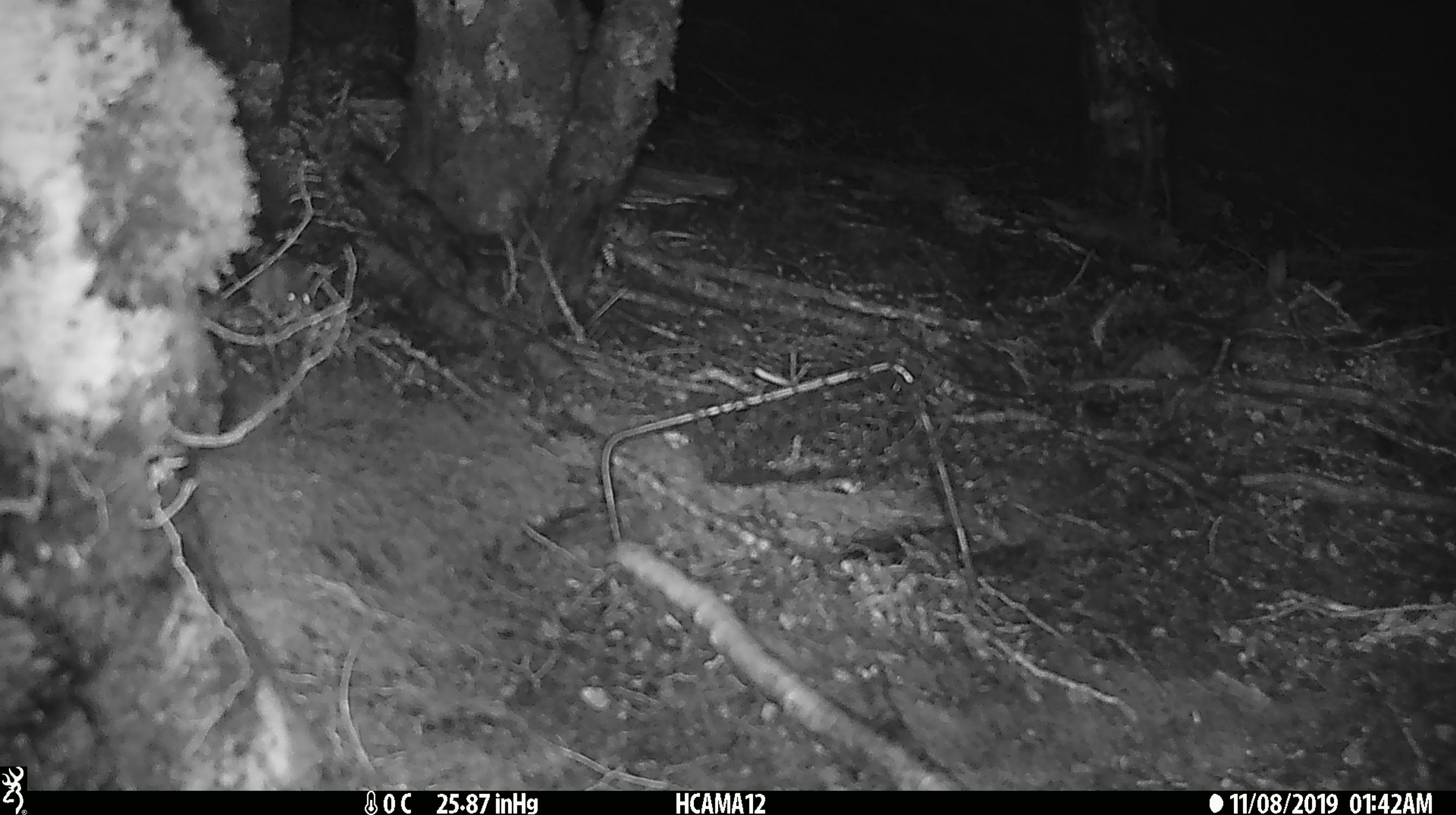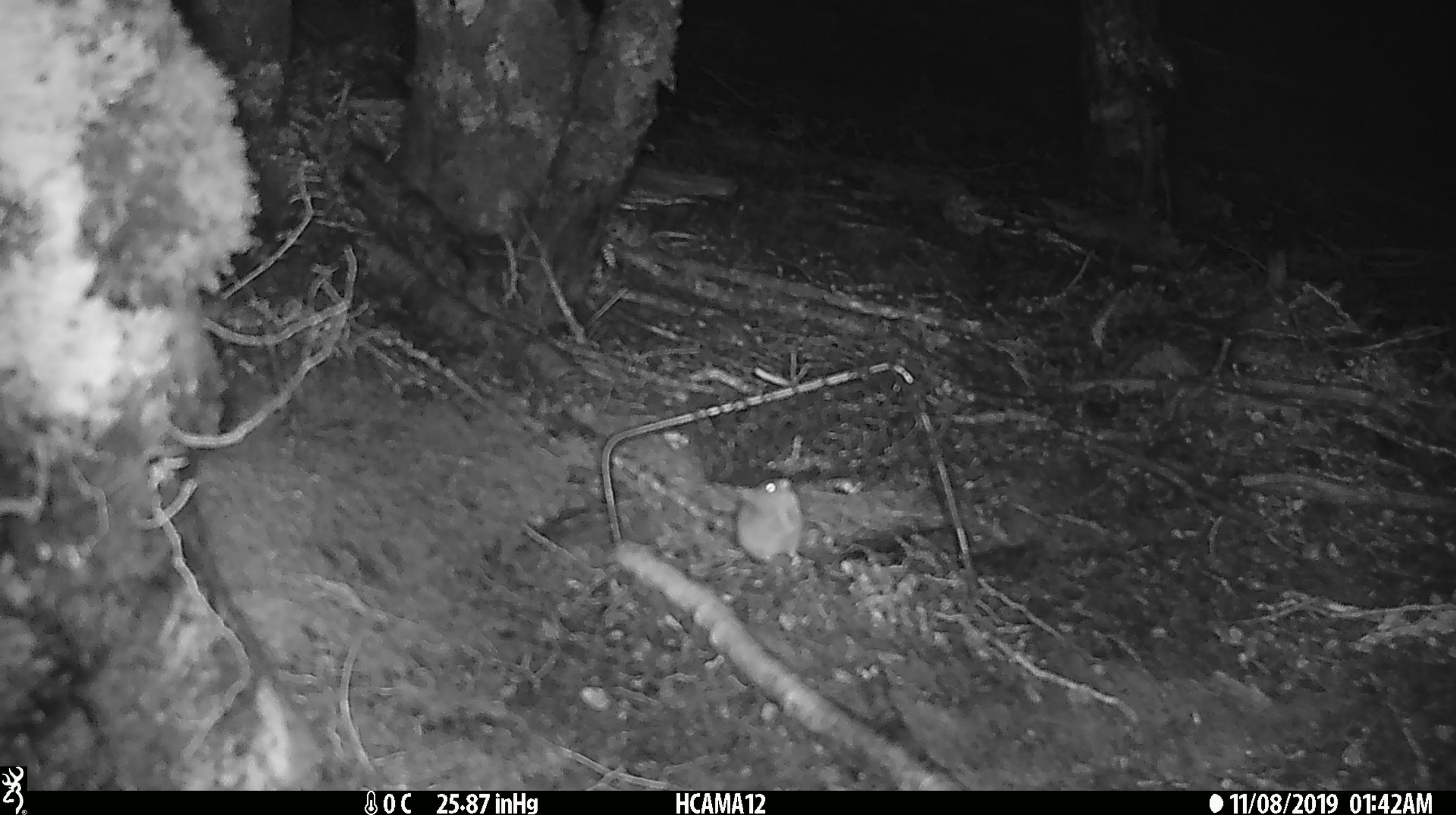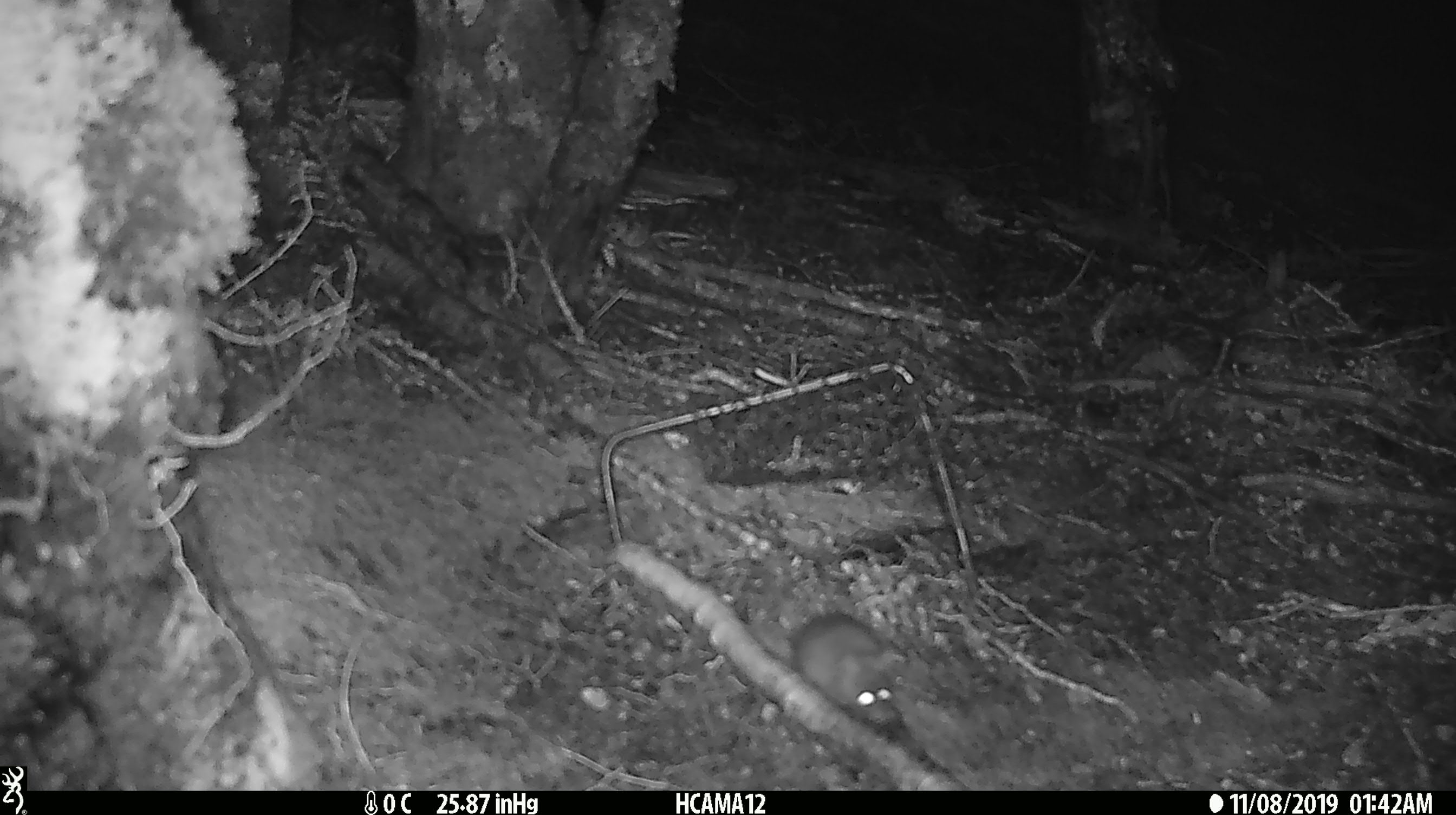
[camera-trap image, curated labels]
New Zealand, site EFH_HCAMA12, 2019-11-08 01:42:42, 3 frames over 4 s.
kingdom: Animalia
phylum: Chordata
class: Mammalia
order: Rodentia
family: Muridae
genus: Mus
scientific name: Mus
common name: mouse